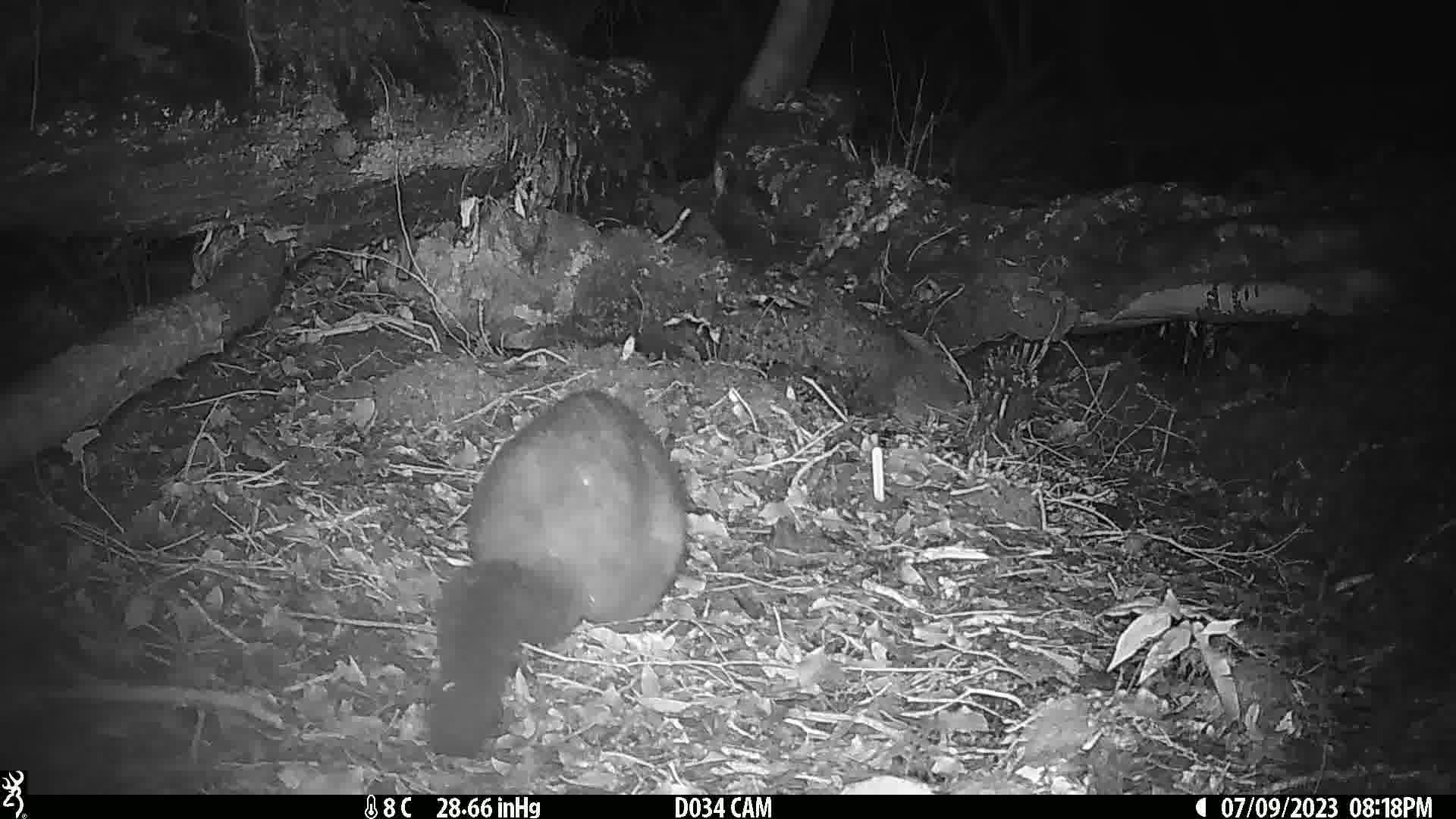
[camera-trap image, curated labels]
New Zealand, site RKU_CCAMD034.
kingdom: Animalia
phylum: Chordata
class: Mammalia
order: Diprotodontia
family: Phalangeridae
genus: Trichosurus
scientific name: Trichosurus vulpecula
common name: common brushtail possum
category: possum